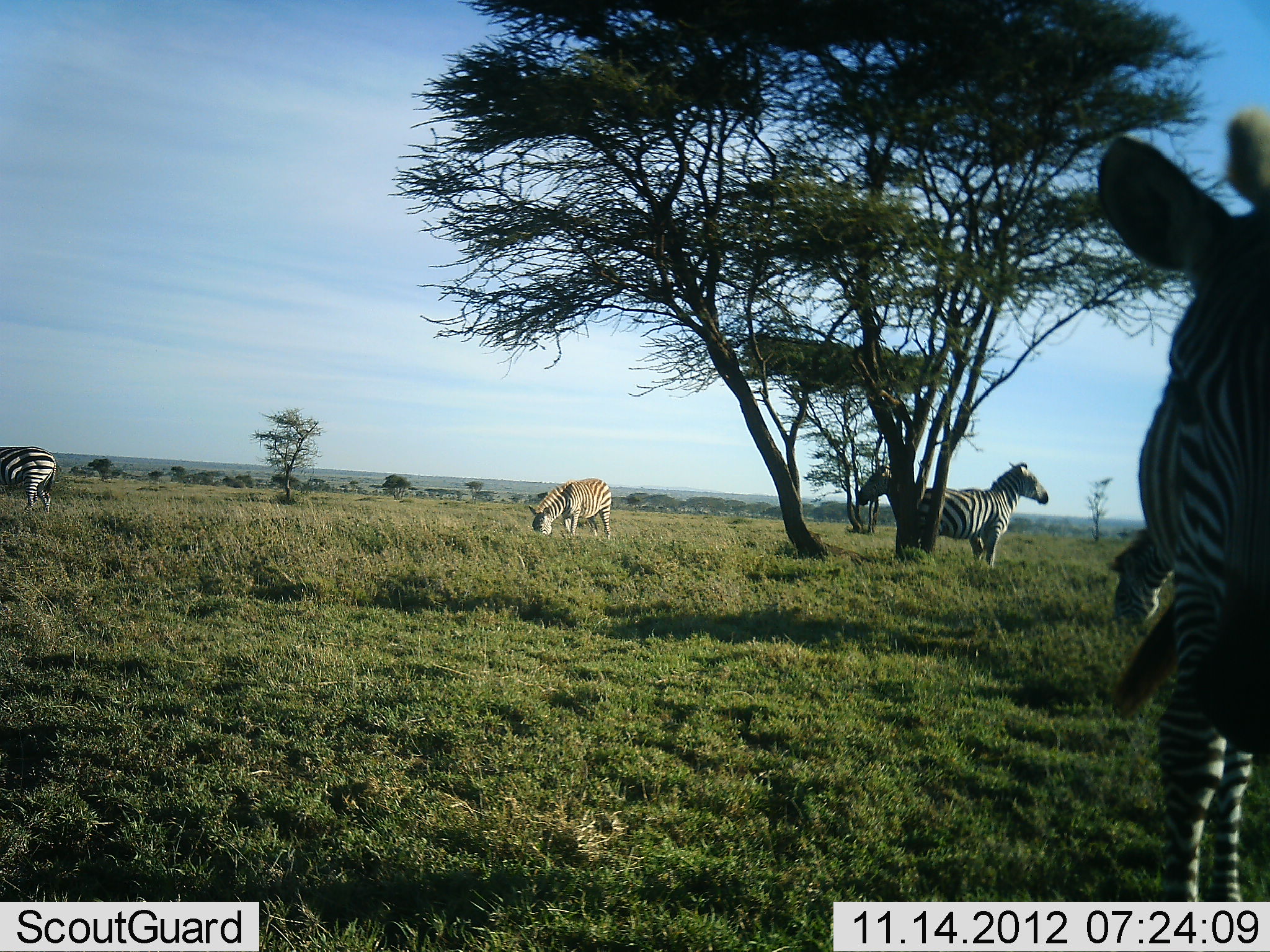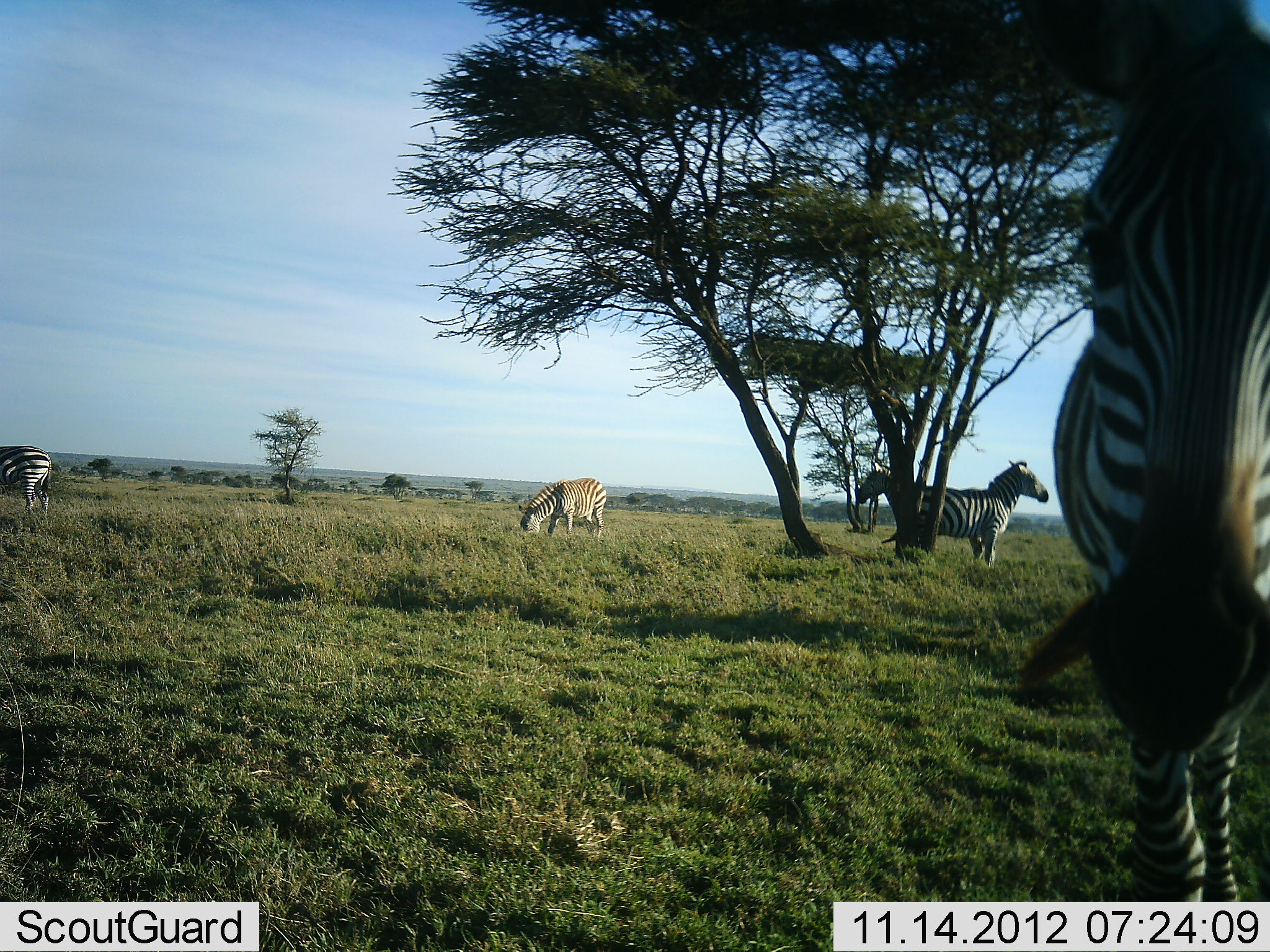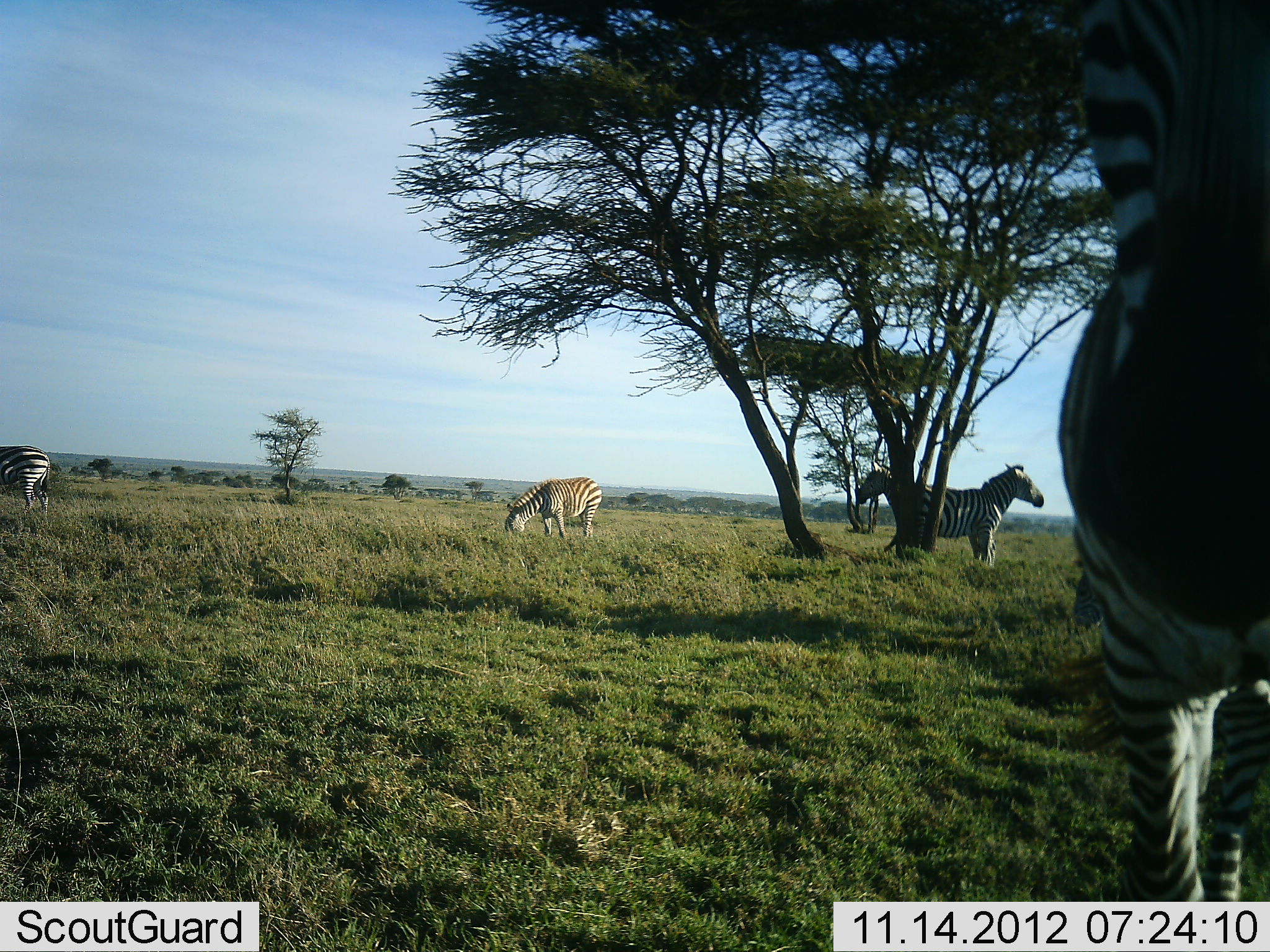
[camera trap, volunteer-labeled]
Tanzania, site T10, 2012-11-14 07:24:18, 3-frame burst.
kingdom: Animalia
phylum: Chordata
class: Mammalia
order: Perissodactyla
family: Equidae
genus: Equus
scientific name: Equus quagga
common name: plains zebra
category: zebra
Zebra (plains zebra) (Equus quagga), count 6. Behavior (volunteer vote fractions): standing 100%, resting 0%, moving 0%, interacting 0%. Young present (vote fraction): 0%. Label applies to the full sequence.